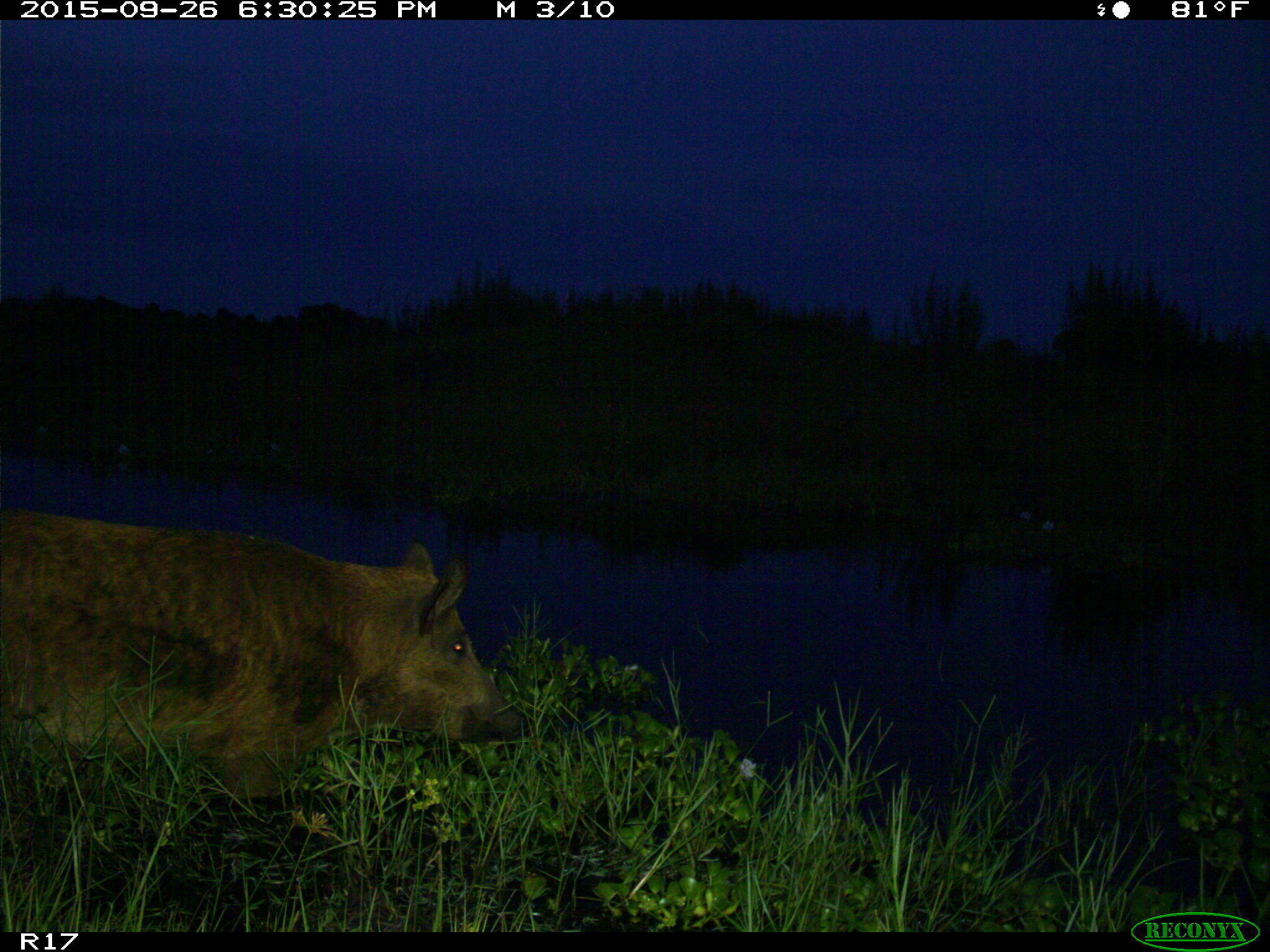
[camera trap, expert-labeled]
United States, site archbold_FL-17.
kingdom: Animalia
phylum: Chordata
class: Mammalia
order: Artiodactyla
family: Suidae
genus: Sus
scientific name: Sus scrofa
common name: wild boar